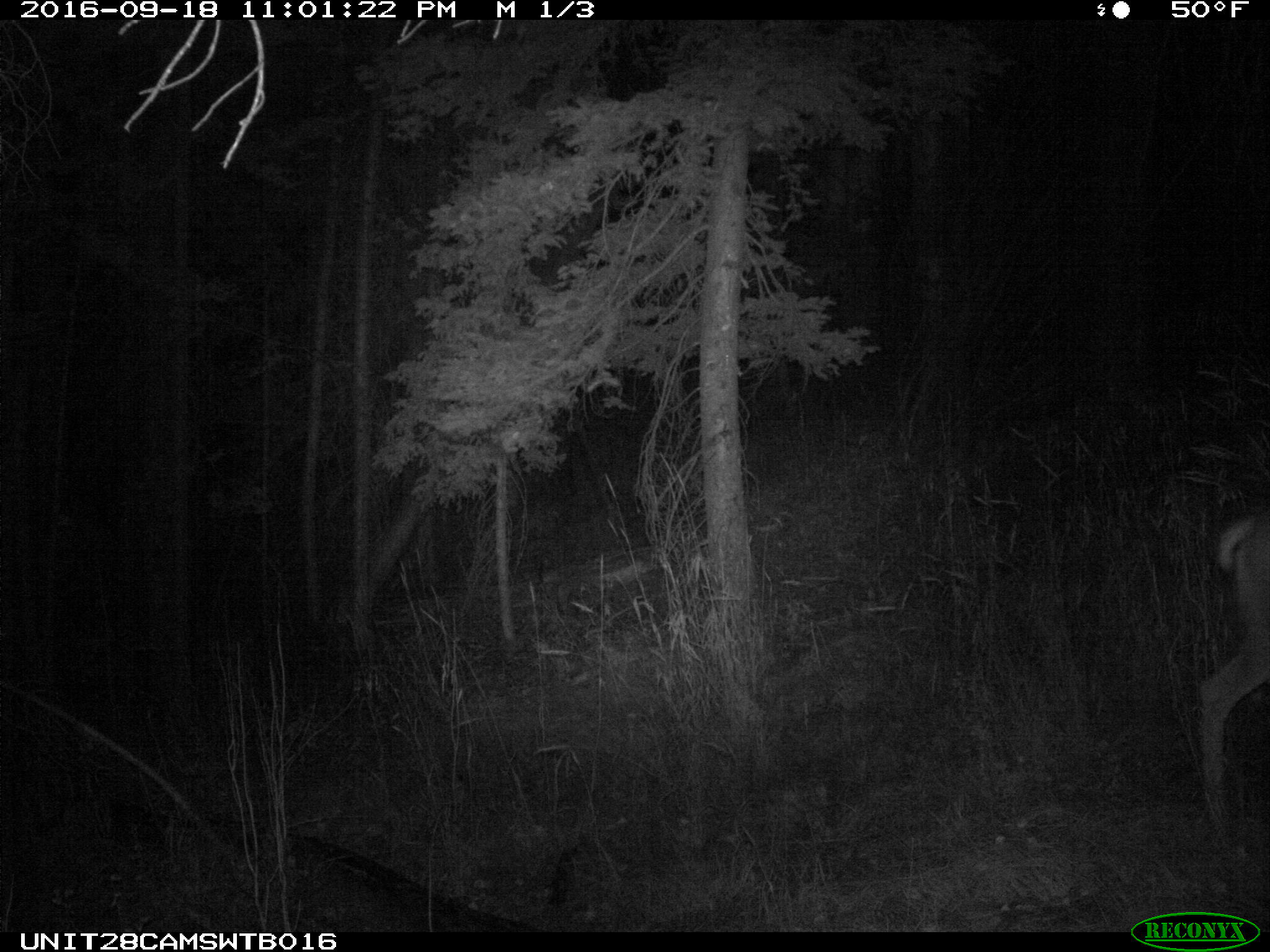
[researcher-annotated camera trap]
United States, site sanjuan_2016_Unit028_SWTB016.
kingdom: Animalia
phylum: Chordata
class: Mammalia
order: Artiodactyla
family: Cervidae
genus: Odocoileus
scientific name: Odocoileus hemionus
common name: mule deer